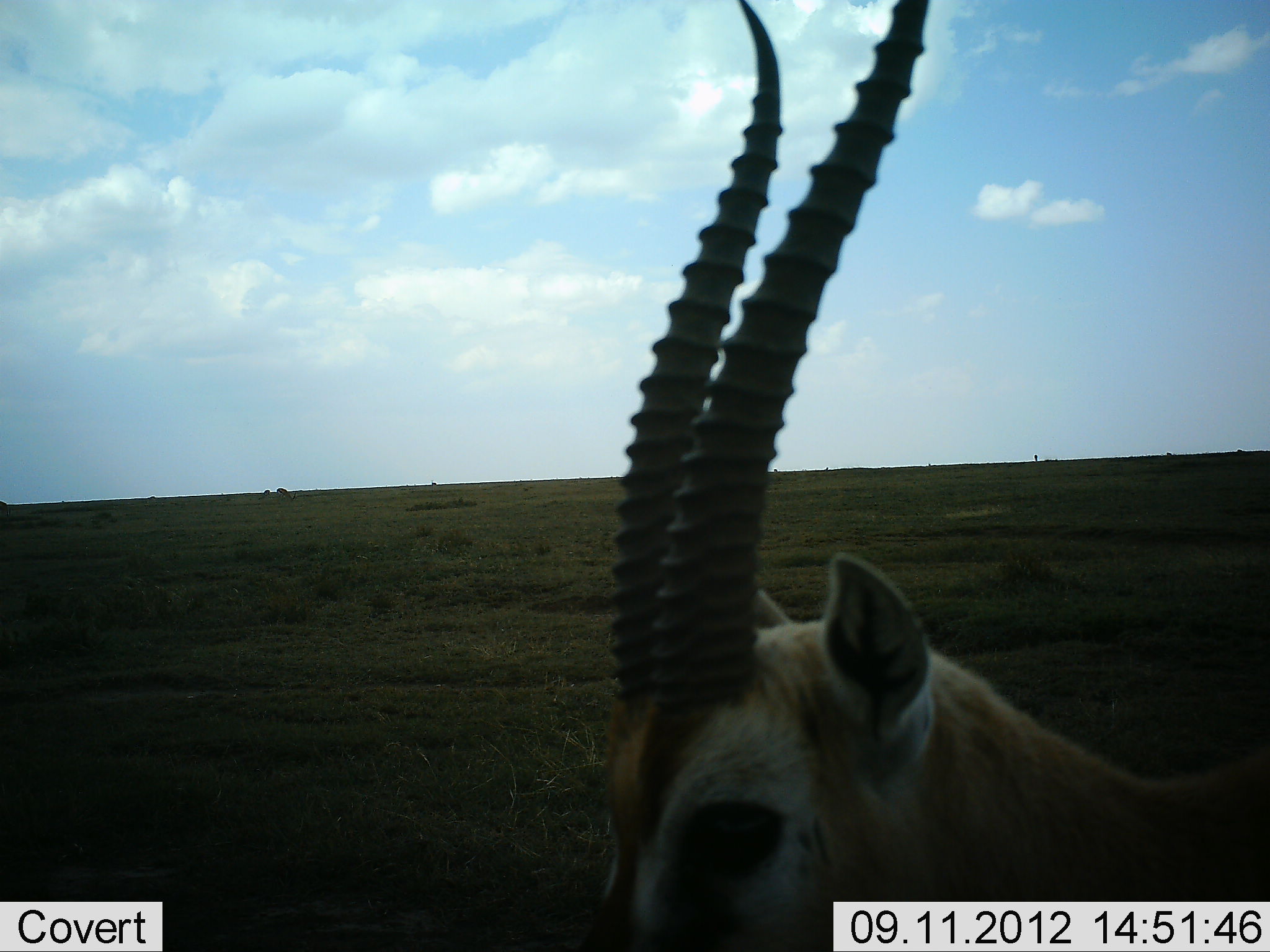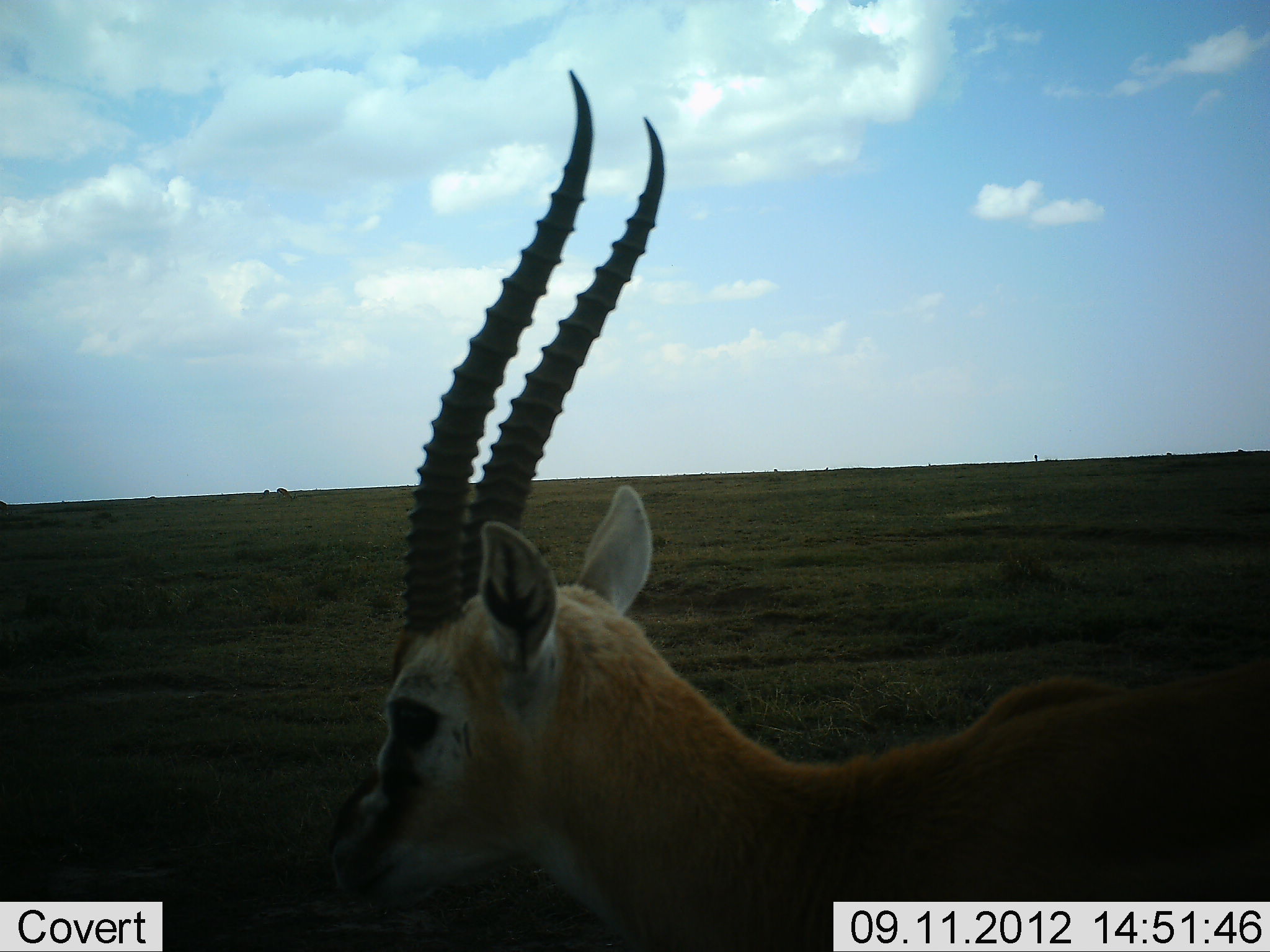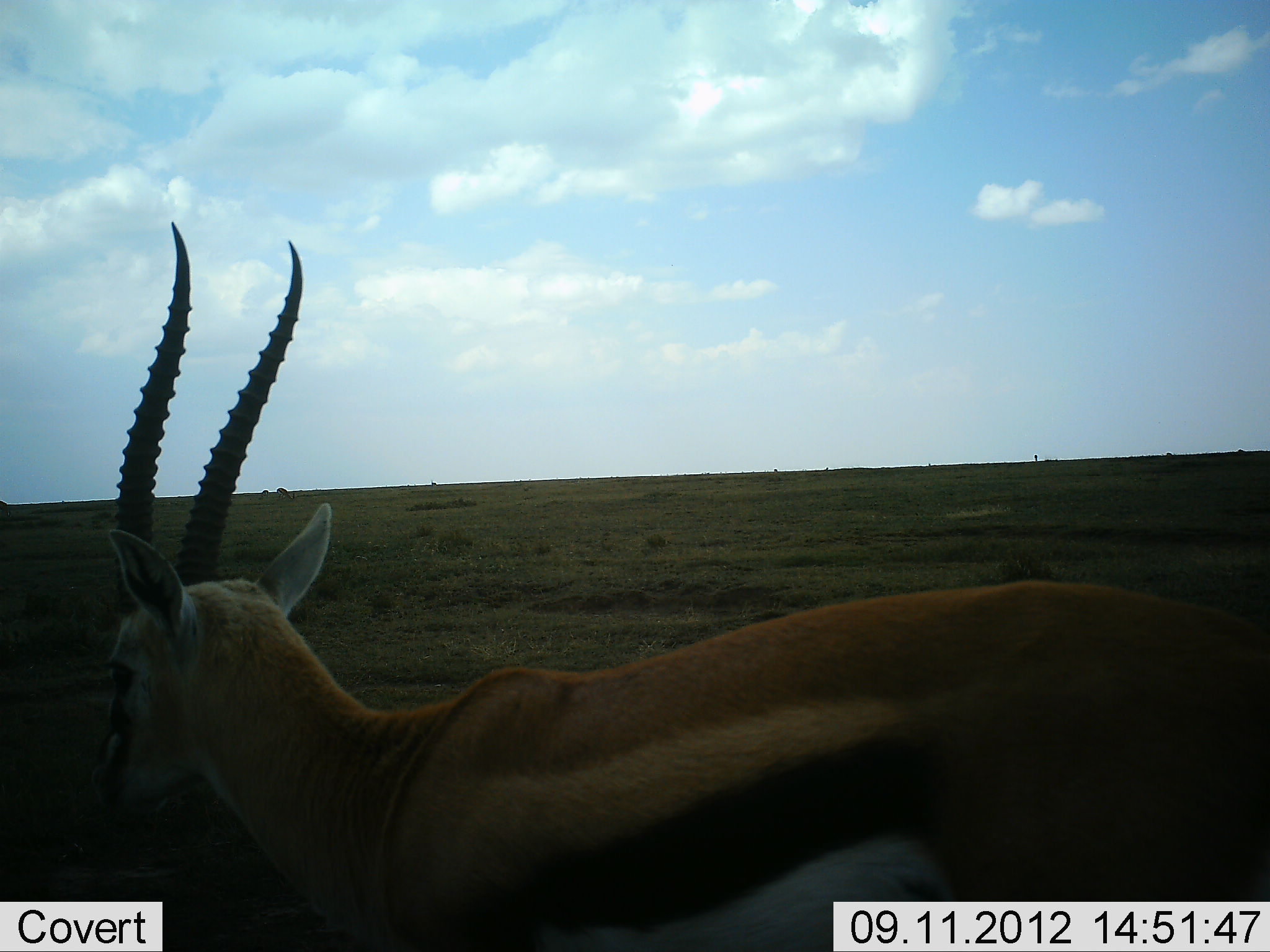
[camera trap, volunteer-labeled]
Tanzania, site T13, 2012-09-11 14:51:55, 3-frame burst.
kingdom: Animalia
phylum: Chordata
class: Mammalia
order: Artiodactyla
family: Bovidae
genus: Eudorcas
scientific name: Eudorcas thomsonii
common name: thomson's gazelle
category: gazellethomsons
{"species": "gazellethomsons (thomson's gazelle) (Eudorcas thomsonii)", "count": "1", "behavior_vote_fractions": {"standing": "30%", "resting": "0%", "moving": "70%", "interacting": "0%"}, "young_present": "0%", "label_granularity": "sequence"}